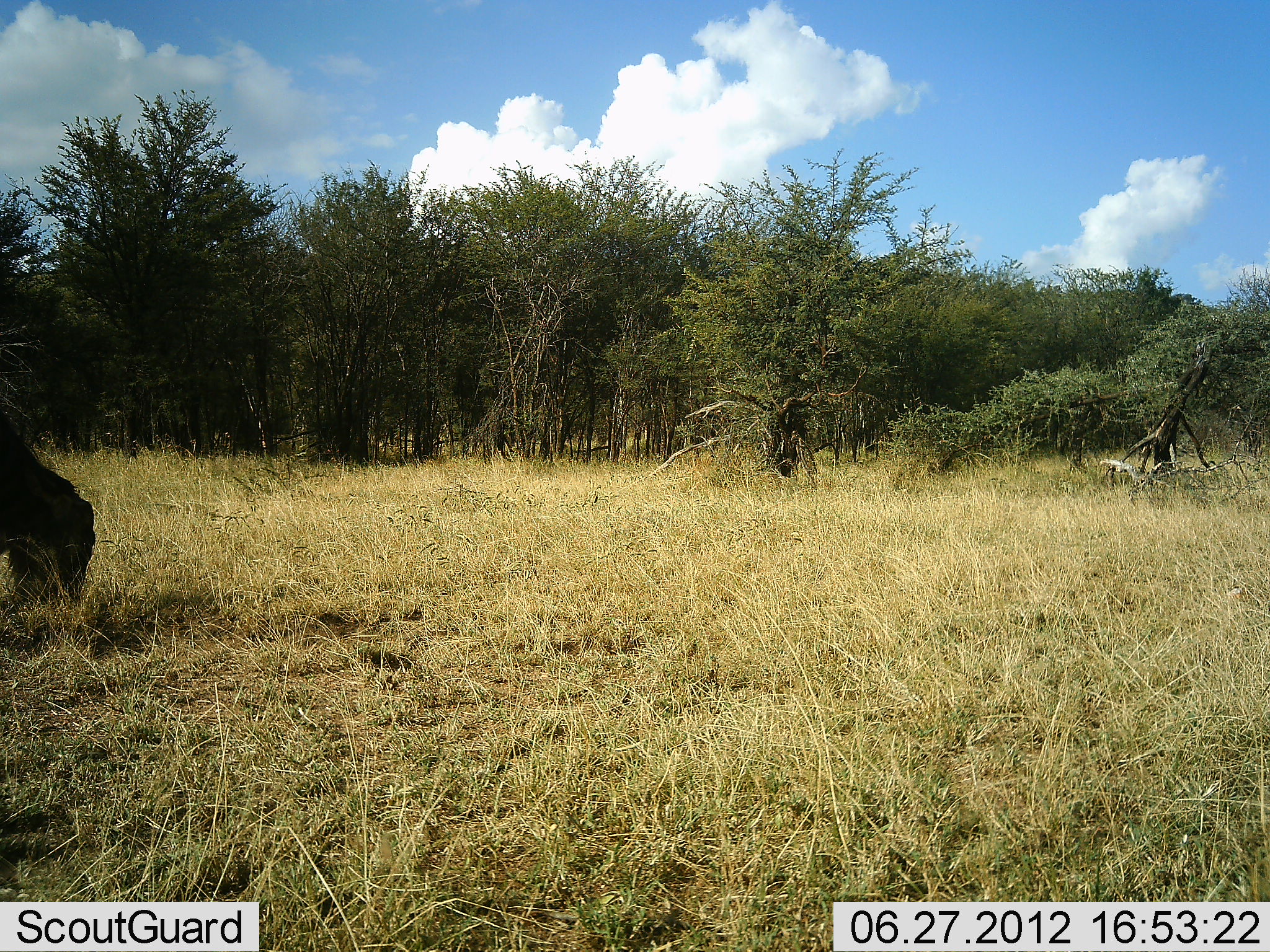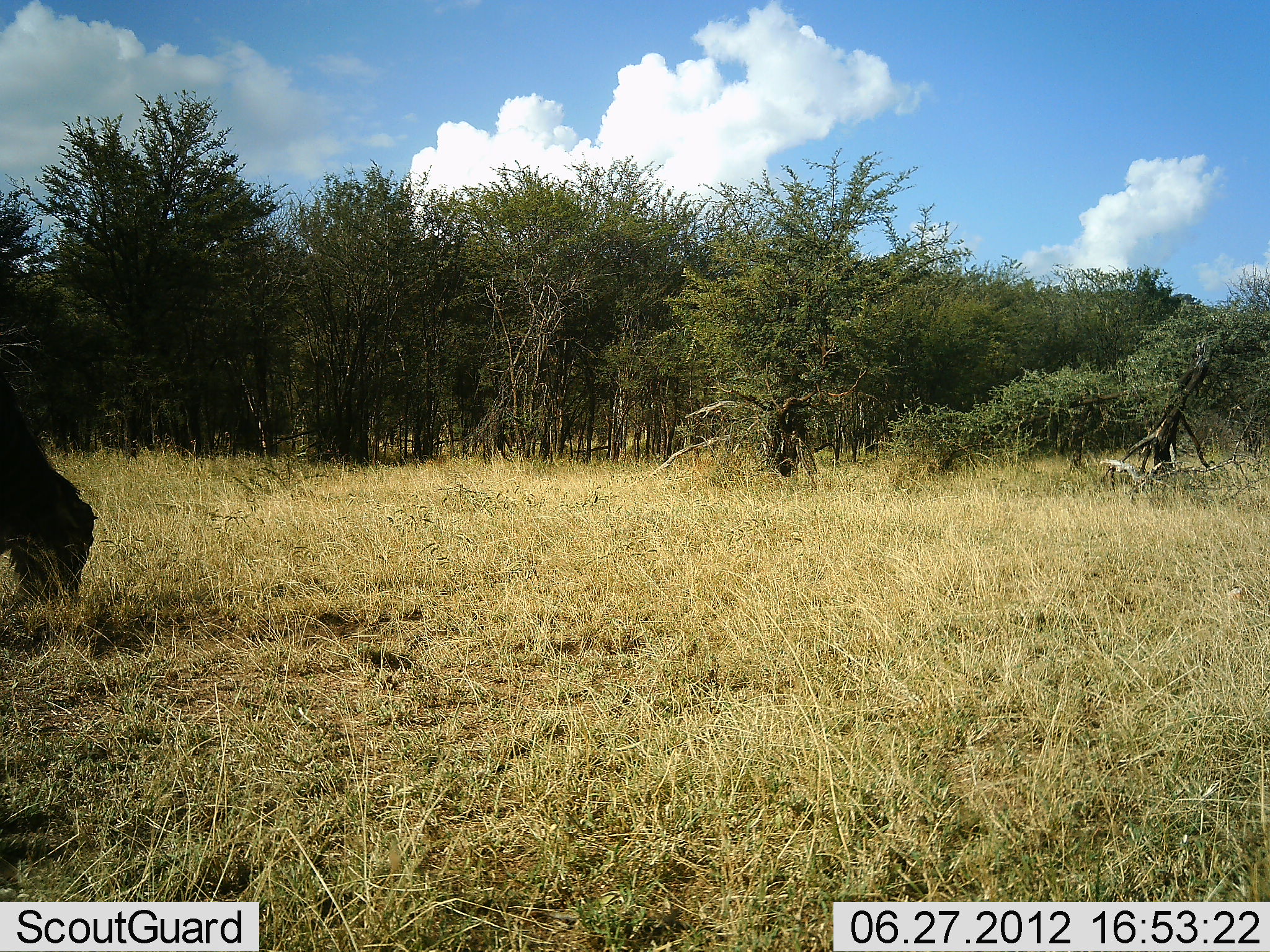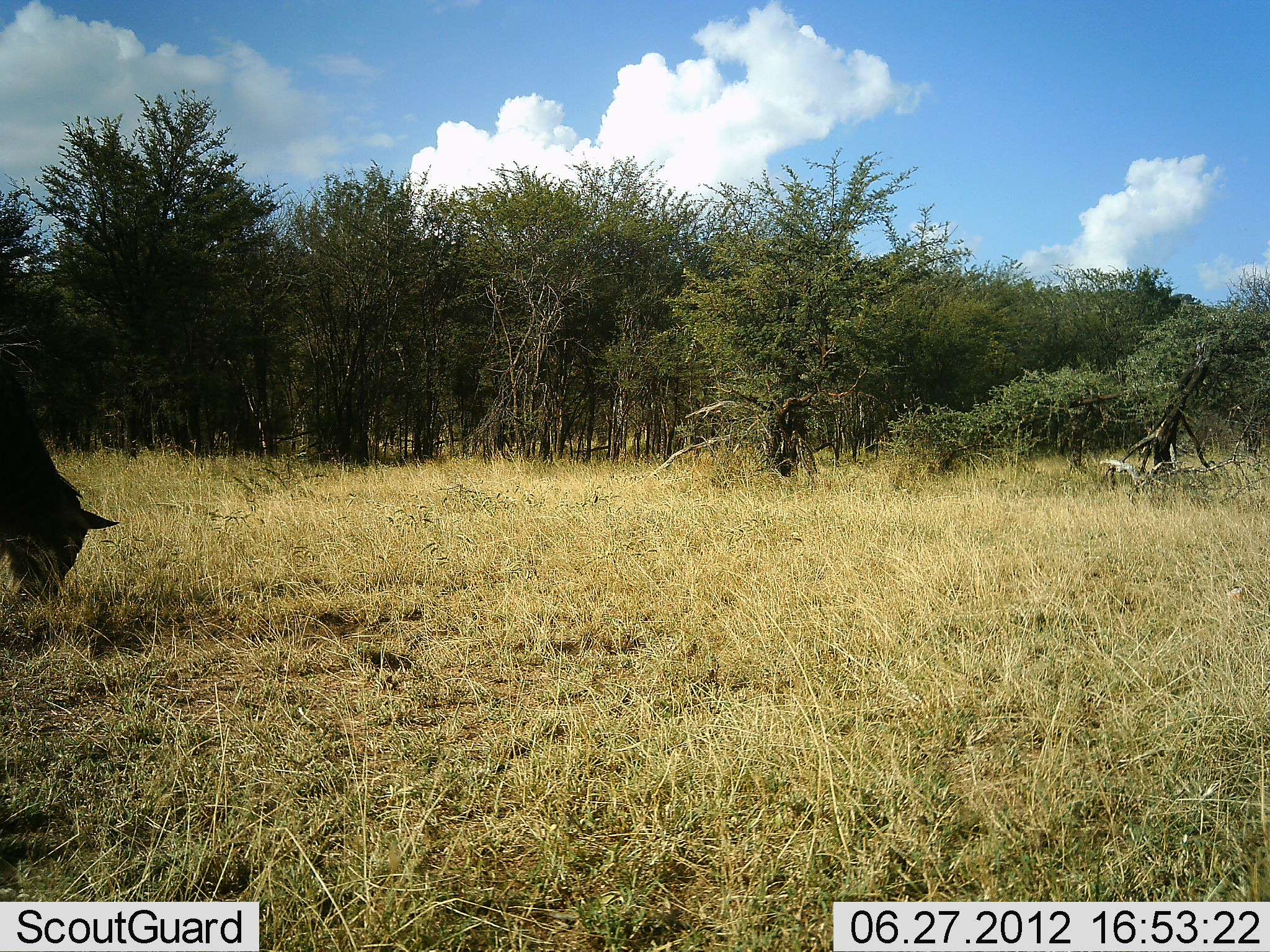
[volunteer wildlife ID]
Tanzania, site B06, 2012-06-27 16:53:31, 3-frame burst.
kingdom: Animalia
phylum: Chordata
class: Mammalia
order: Artiodactyla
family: Bovidae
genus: Connochaetes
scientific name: Connochaetes taurinus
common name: blue wildebeest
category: wildebeest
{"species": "wildebeest (blue wildebeest) (Connochaetes taurinus)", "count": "1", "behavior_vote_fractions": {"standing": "10%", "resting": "0%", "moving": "0%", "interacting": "0%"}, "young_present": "10%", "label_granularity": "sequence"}